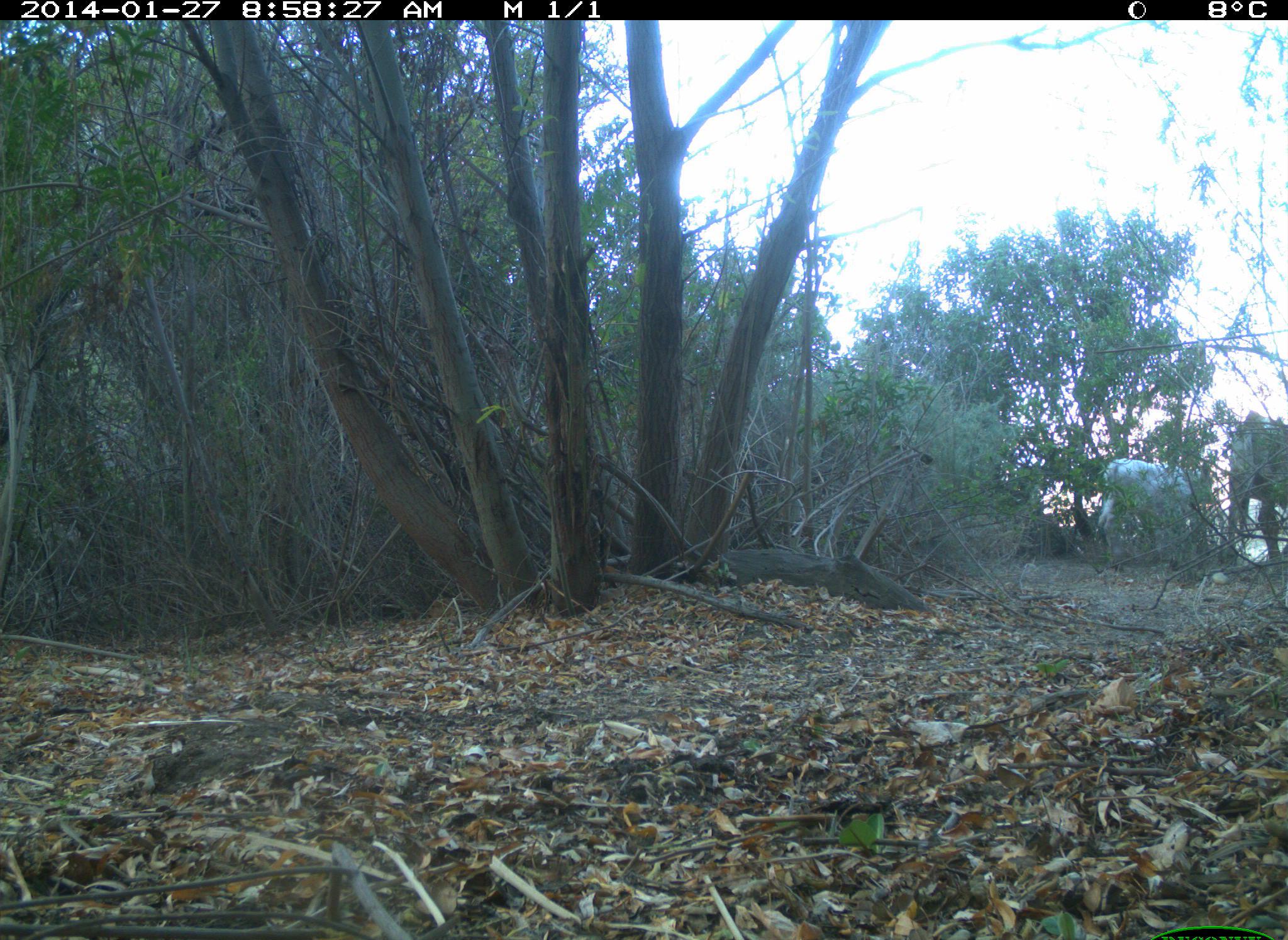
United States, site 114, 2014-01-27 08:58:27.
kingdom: Animalia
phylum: Chordata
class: Mammalia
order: Artiodactyla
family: Bovidae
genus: Bos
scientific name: Bos taurus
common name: cow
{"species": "cow (Bos taurus)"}